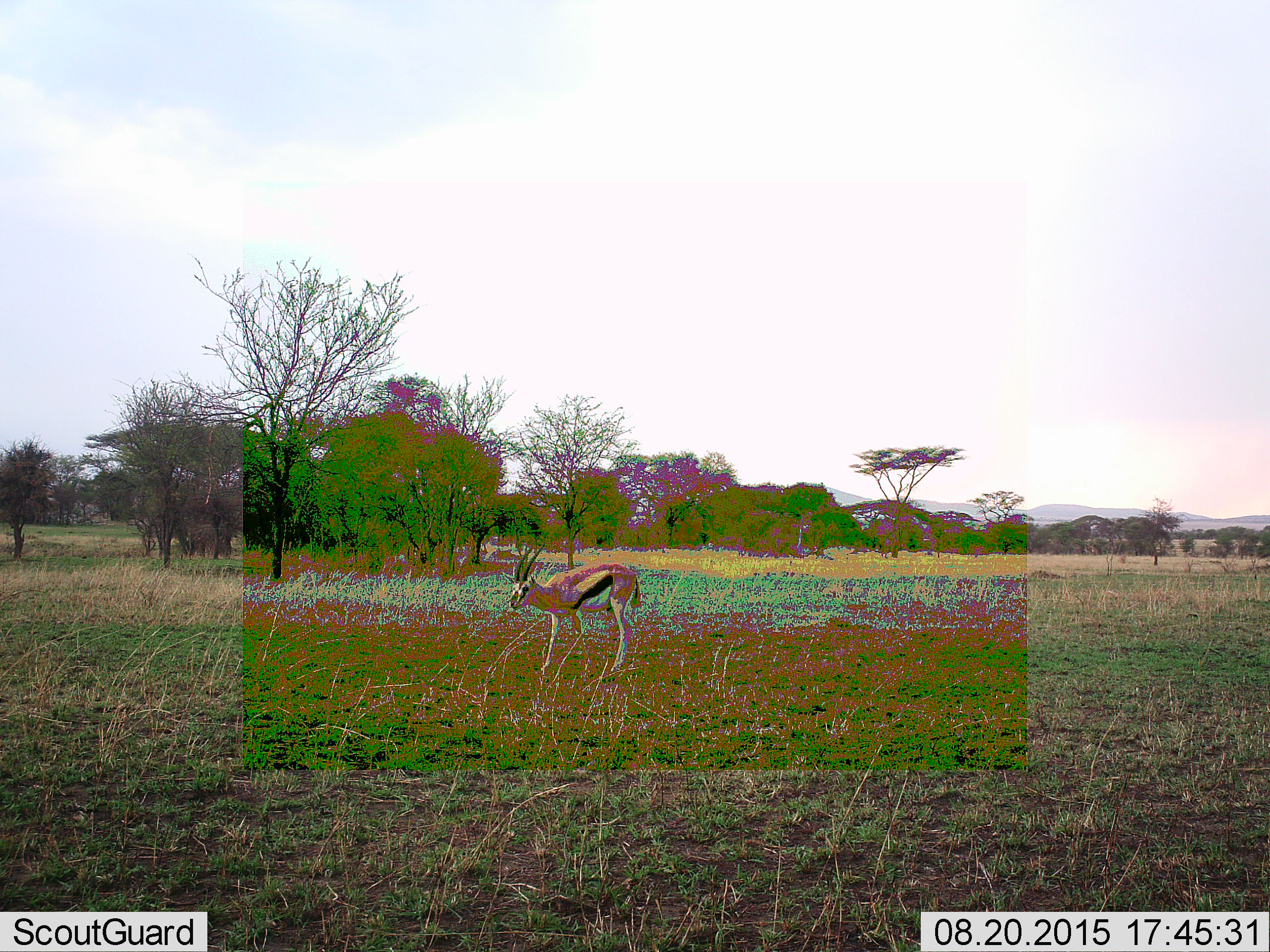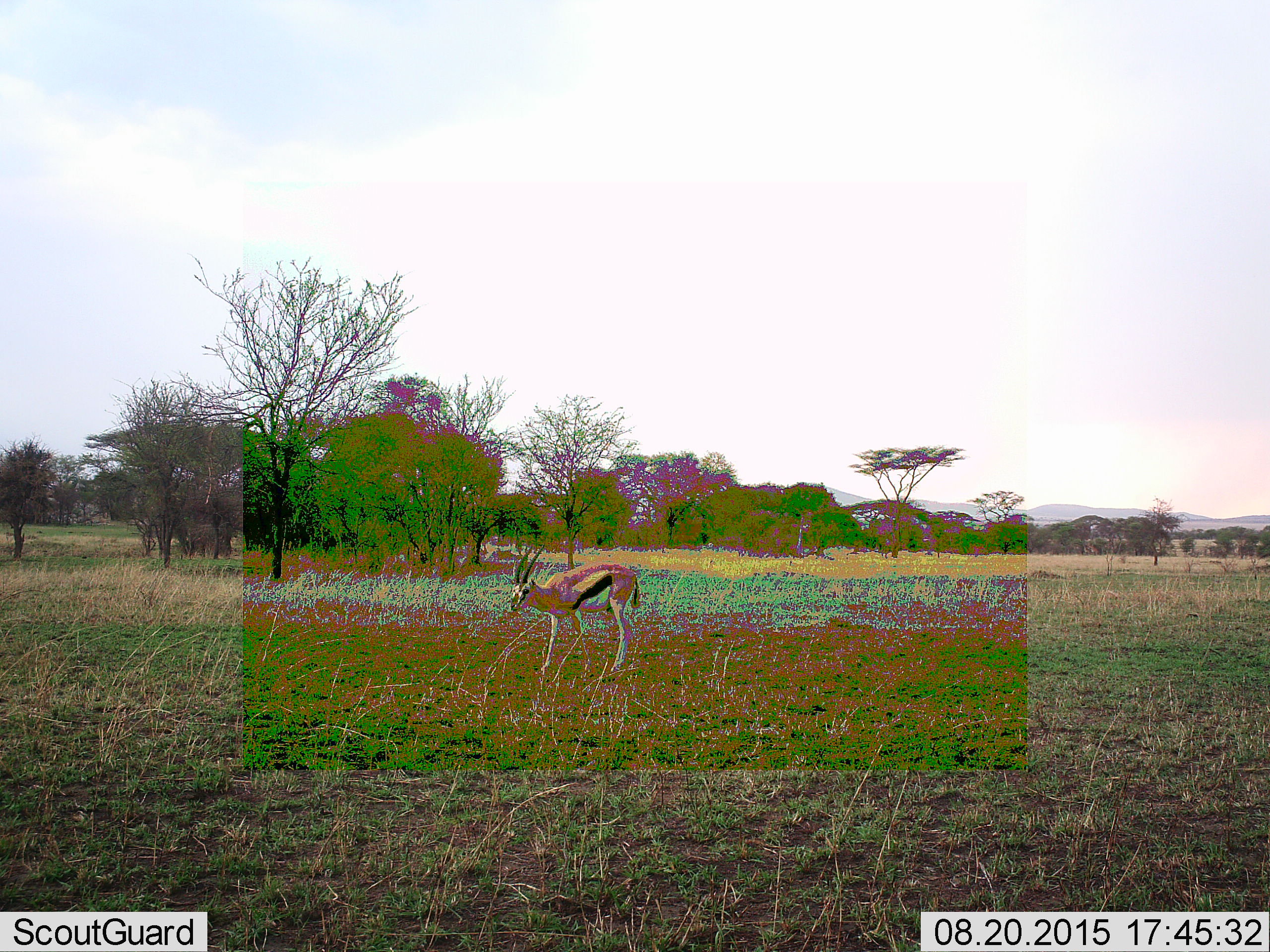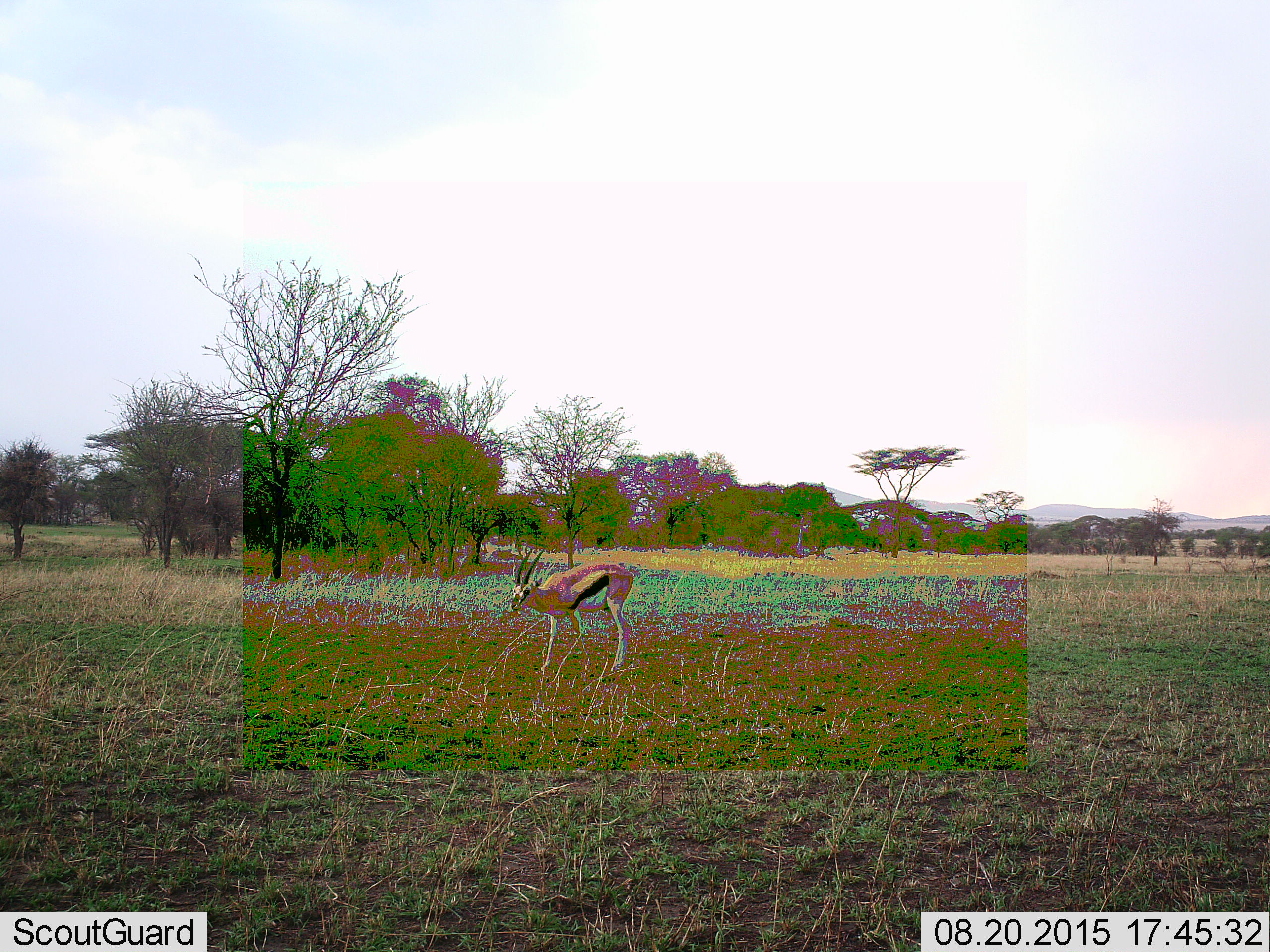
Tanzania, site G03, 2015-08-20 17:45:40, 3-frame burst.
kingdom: Animalia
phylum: Chordata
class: Mammalia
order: Artiodactyla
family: Bovidae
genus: Eudorcas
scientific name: Eudorcas thomsonii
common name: thomson's gazelle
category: gazellethomsons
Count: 1.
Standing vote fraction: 68%.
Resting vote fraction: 11%.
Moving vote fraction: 16%.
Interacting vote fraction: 0%.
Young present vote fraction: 0%.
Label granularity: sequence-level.